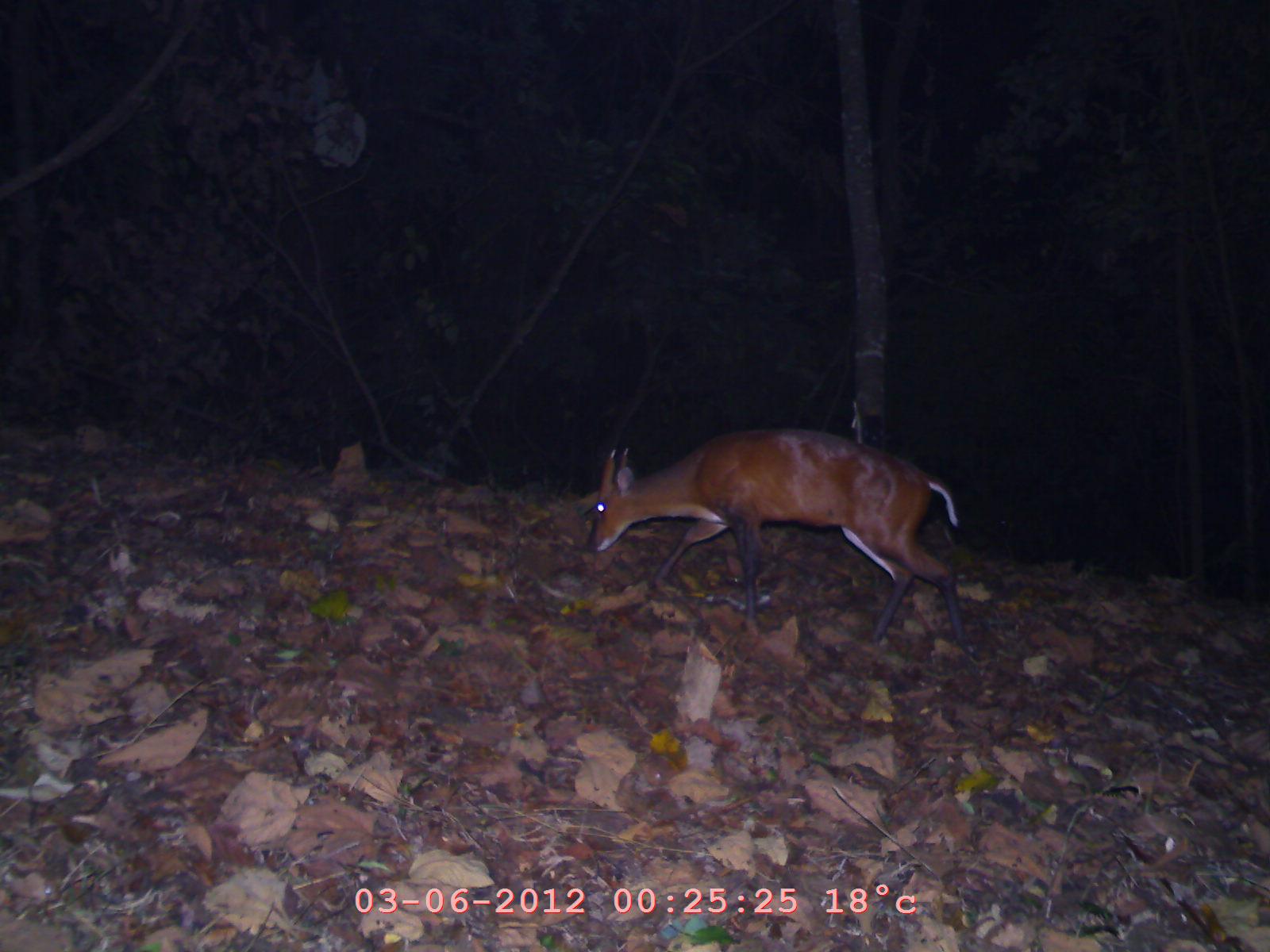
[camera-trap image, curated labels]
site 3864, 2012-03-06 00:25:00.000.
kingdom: Animalia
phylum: Chordata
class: Mammalia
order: Artiodactyla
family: Cervidae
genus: Muntiacus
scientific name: Muntiacus muntjak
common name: southern red muntjac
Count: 1.